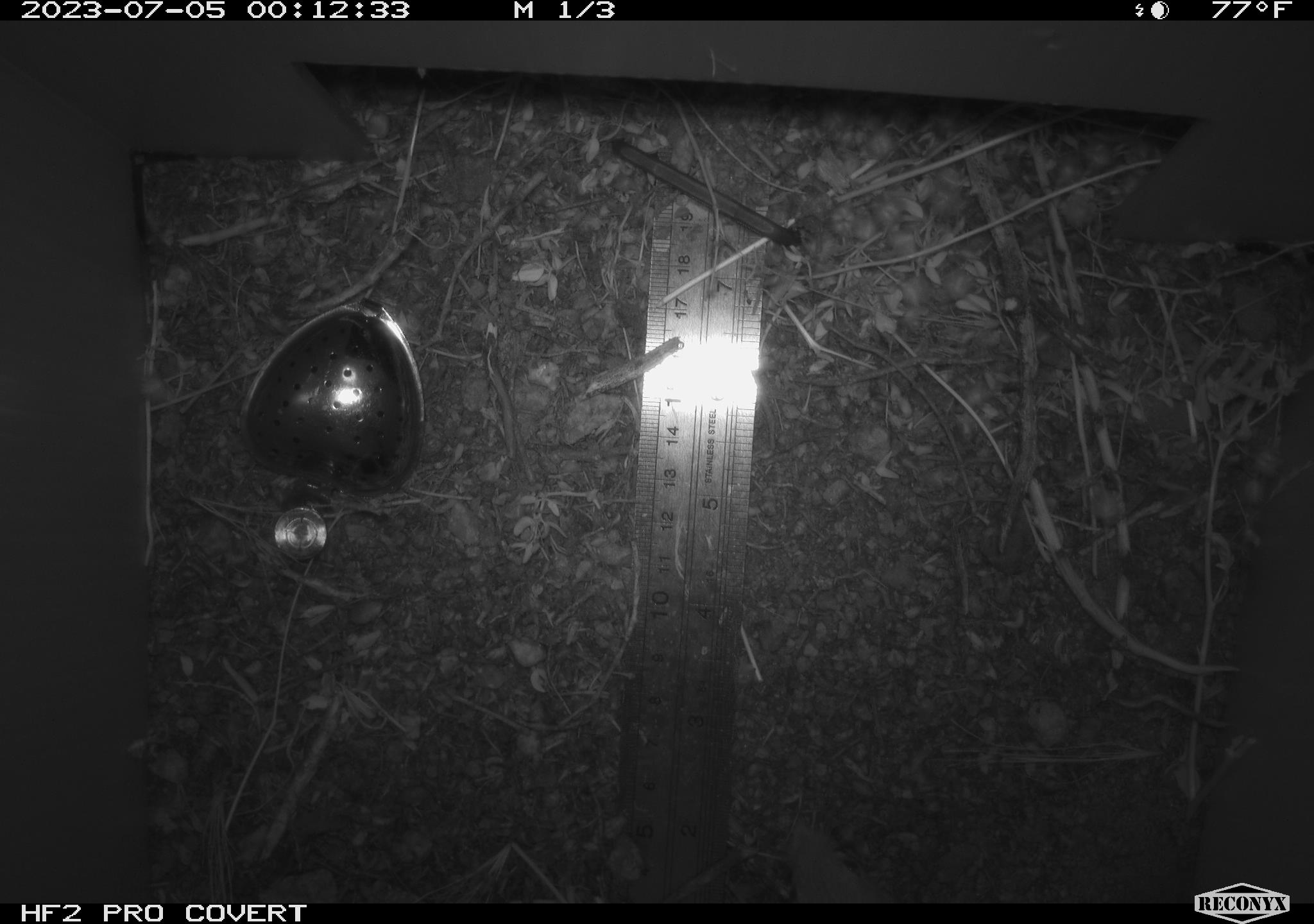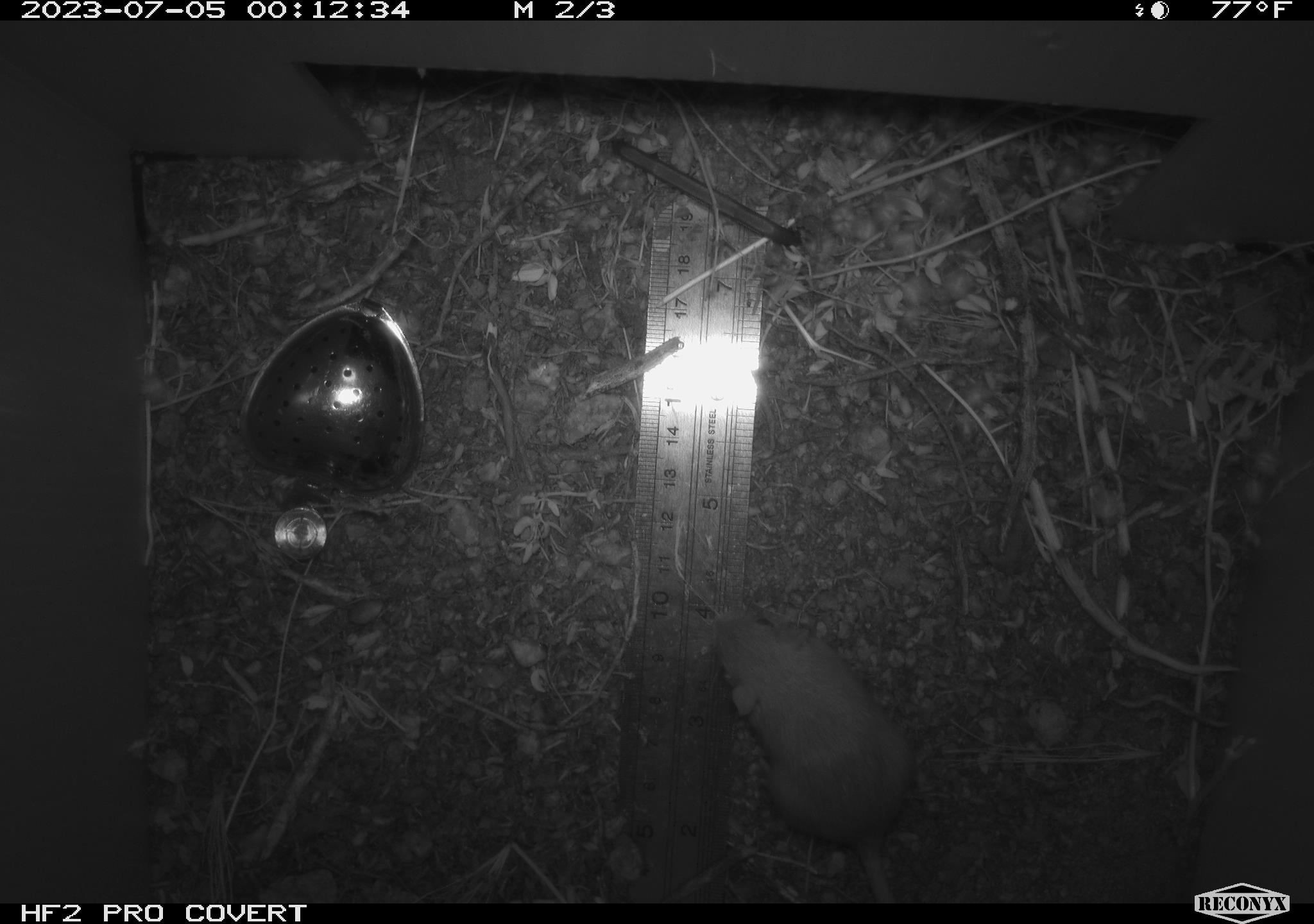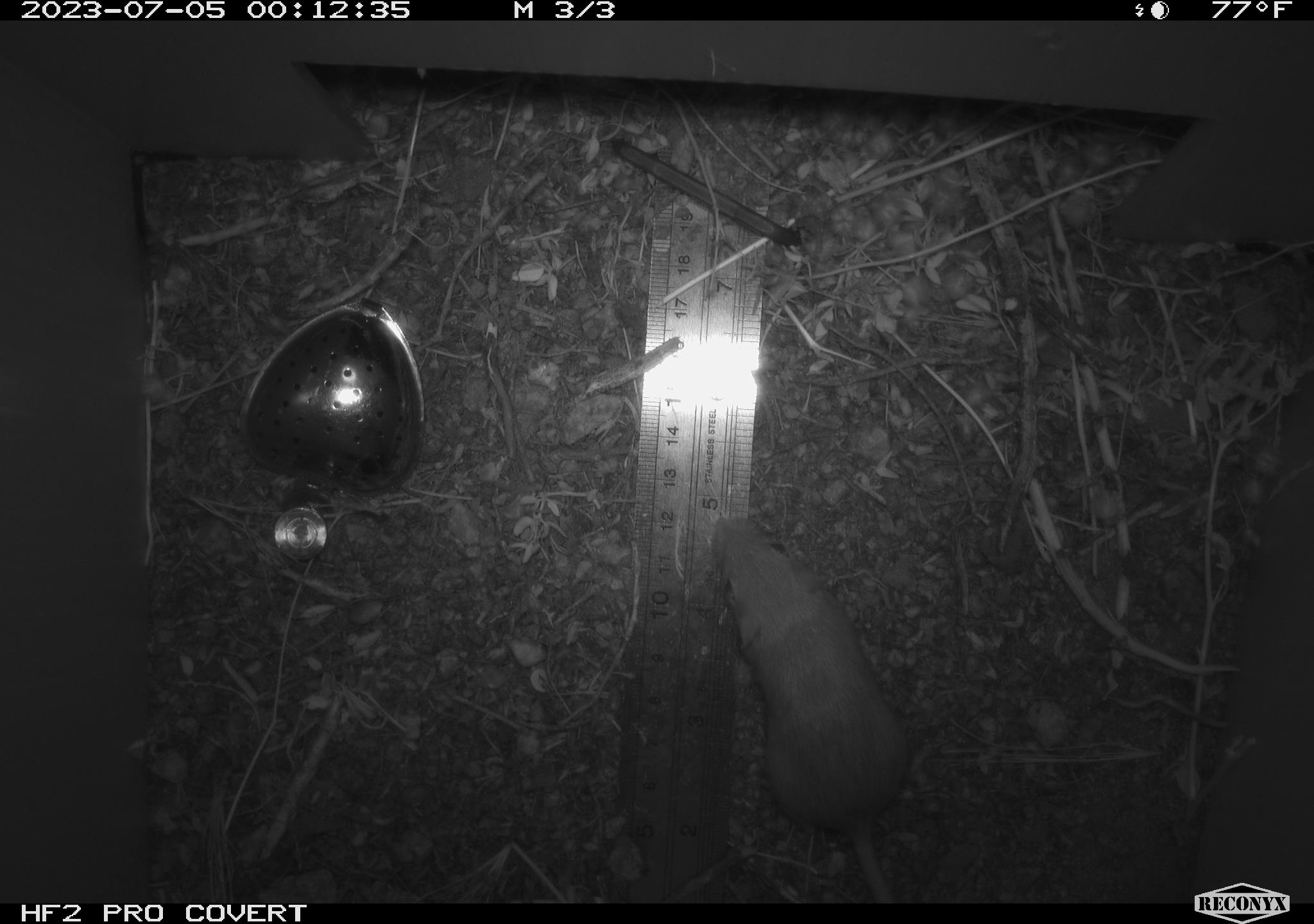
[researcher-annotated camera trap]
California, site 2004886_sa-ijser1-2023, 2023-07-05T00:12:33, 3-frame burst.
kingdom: Animalia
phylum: Chordata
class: Mammalia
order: Rodentia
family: Heteromyidae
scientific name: Heteromyidae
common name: kangaroo rats and pocket mice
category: heteromyidae family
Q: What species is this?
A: Heteromyidae family (kangaroo rats and pocket mice) (Heteromyidae).